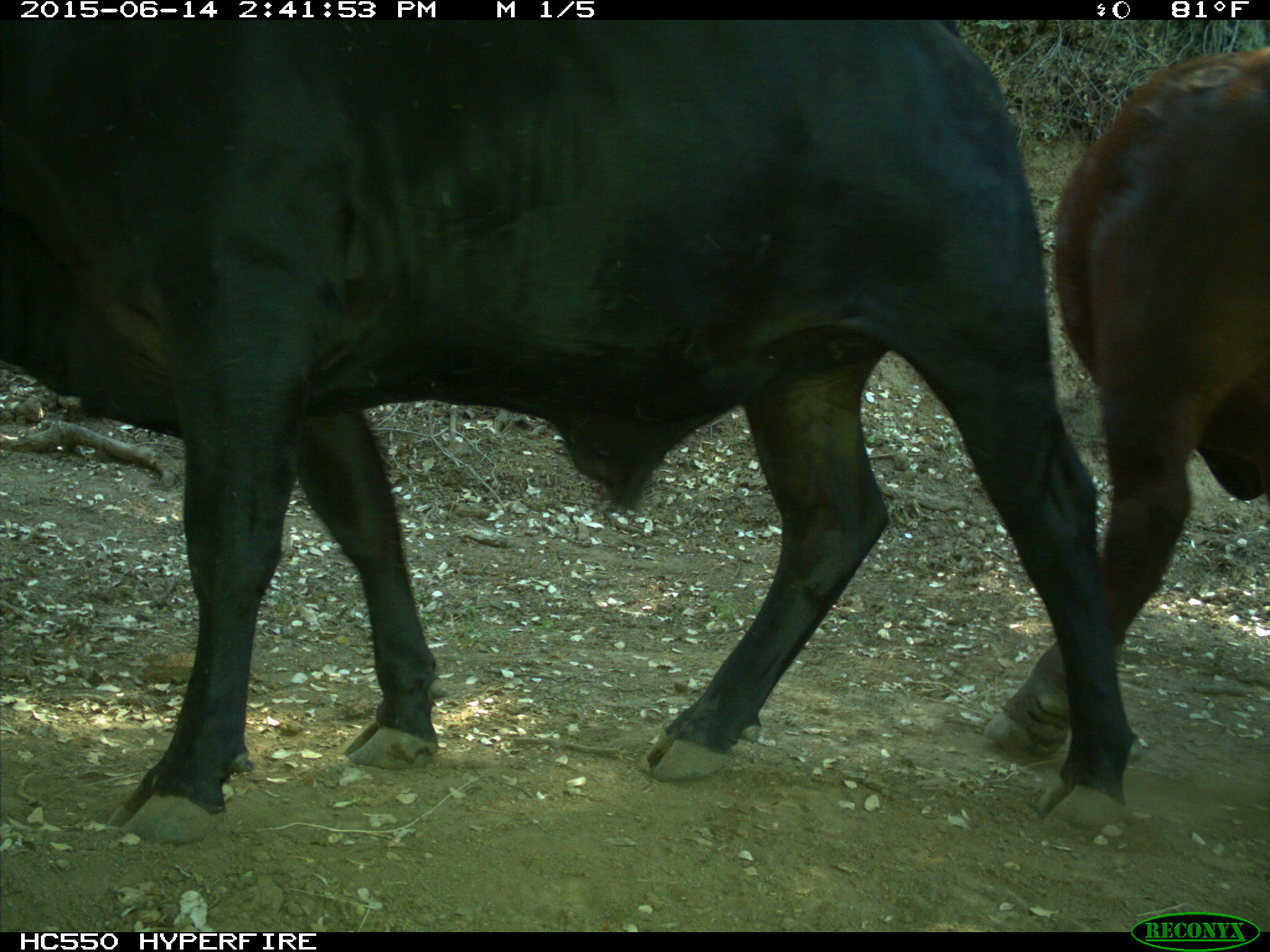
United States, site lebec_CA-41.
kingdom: Animalia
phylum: Chordata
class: Mammalia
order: Artiodactyla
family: Bovidae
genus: Bos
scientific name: Bos taurus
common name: domestic cow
Bos taurus (domestic cow).